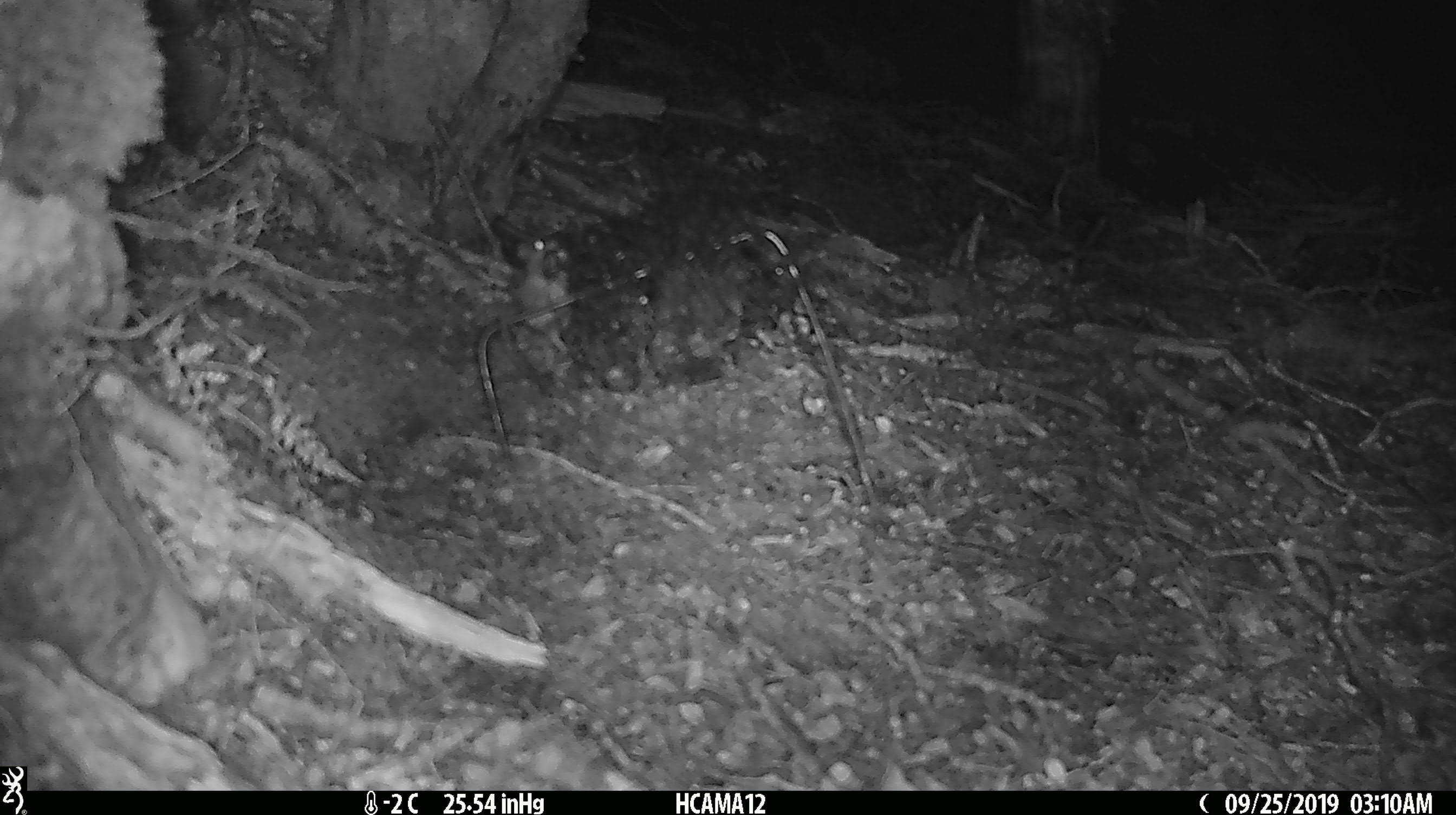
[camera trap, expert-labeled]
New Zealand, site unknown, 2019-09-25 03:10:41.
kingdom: Animalia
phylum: Chordata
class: Mammalia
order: Rodentia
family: Muridae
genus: Mus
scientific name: Mus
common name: mouse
Mouse (Mus).